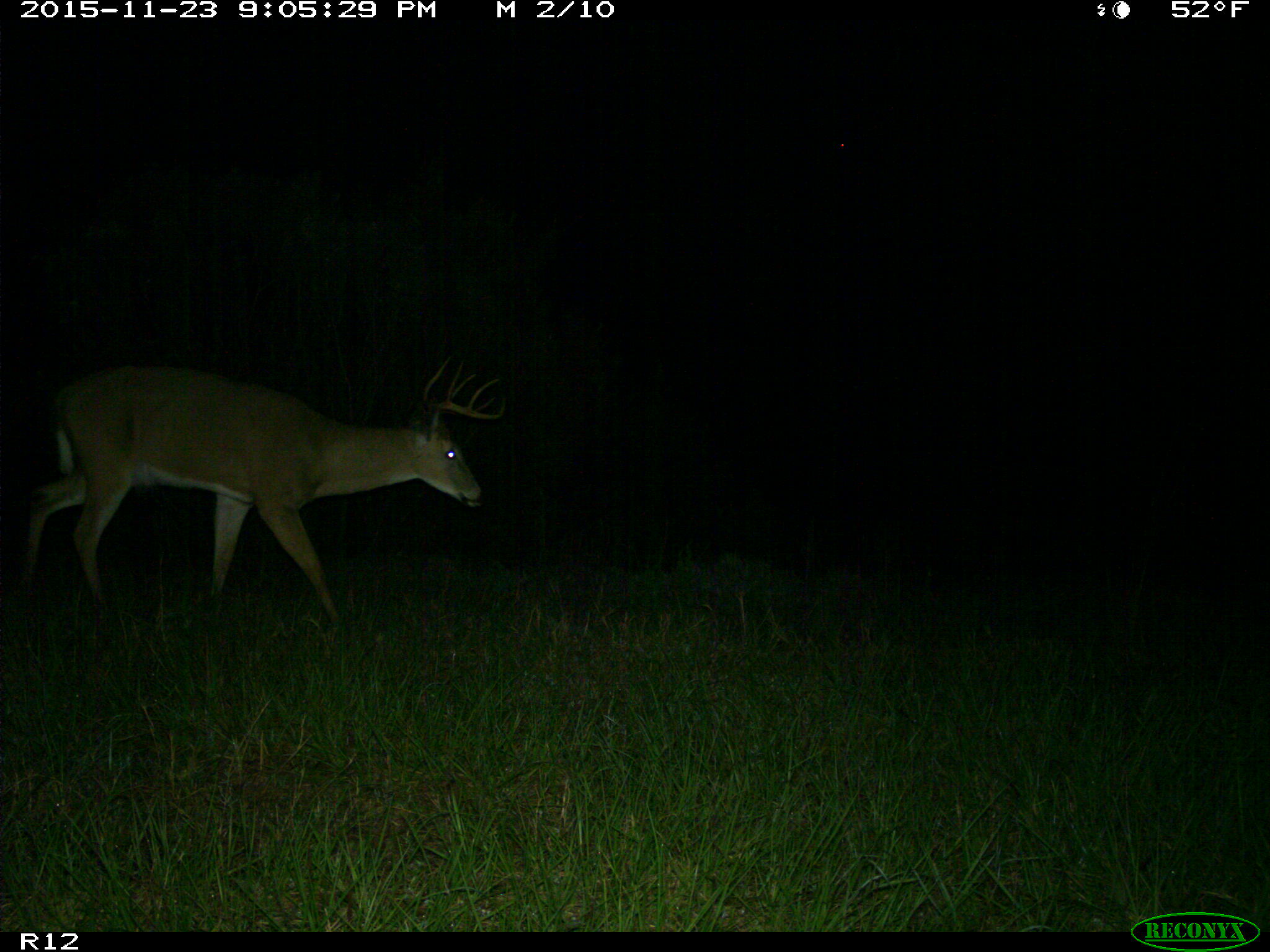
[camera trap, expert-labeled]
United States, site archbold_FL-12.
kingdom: Animalia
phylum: Chordata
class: Mammalia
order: Artiodactyla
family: Cervidae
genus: Odocoileus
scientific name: Odocoileus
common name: deer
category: unidentified deer